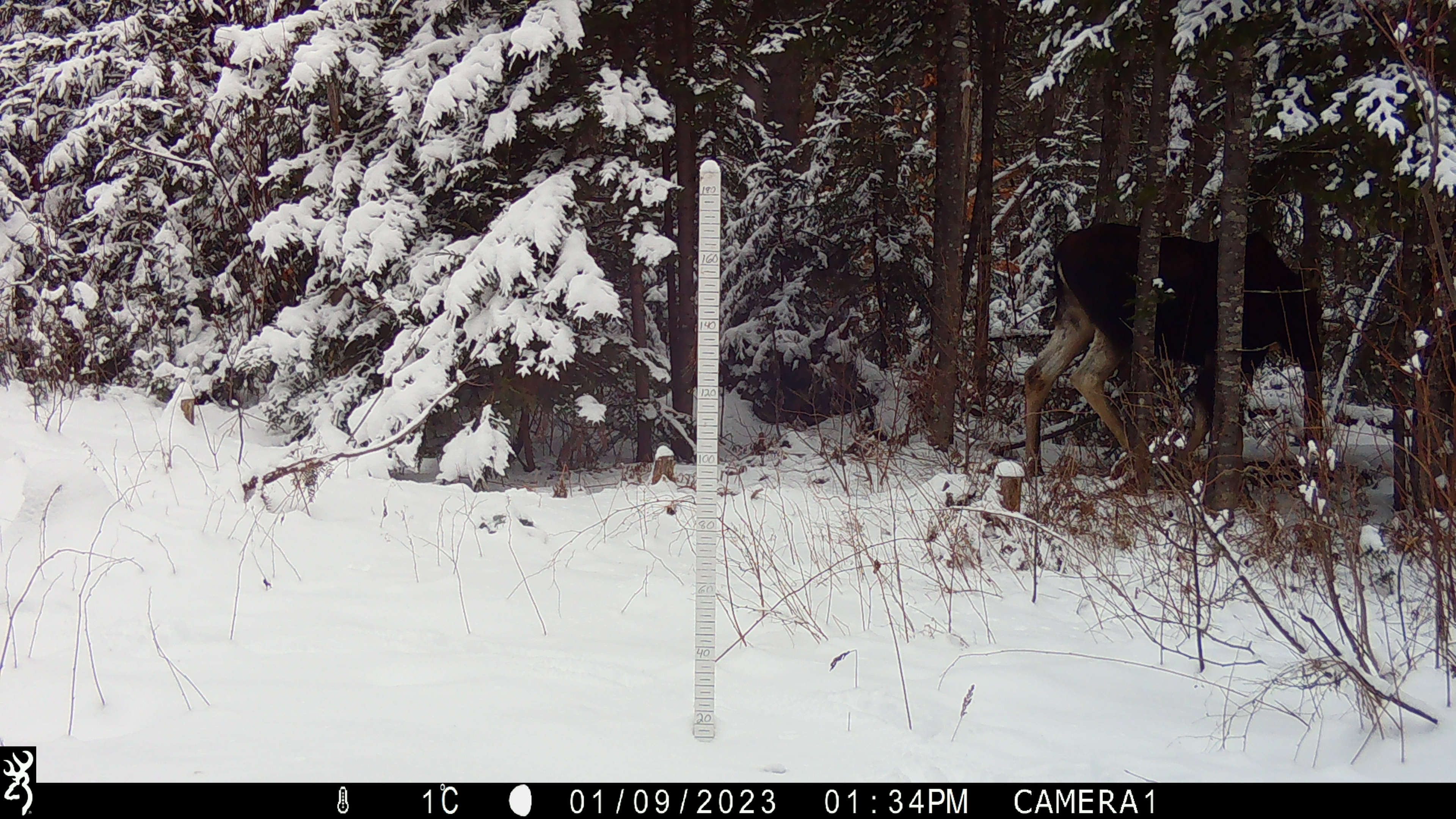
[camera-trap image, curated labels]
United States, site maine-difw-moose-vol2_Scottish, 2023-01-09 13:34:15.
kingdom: Animalia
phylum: Chordata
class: Mammalia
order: Artiodactyla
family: Cervidae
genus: Alces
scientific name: Alces alces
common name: moose